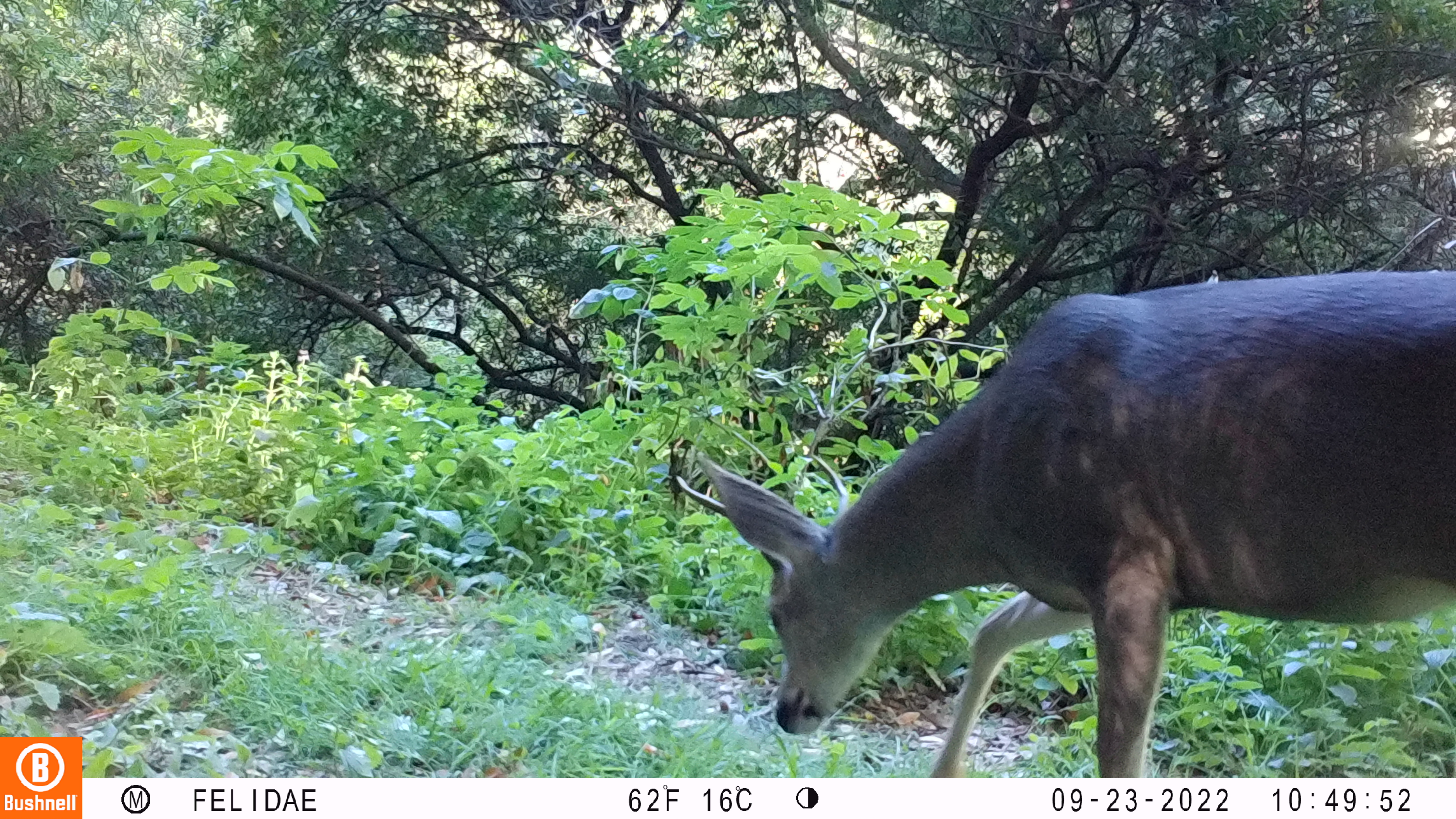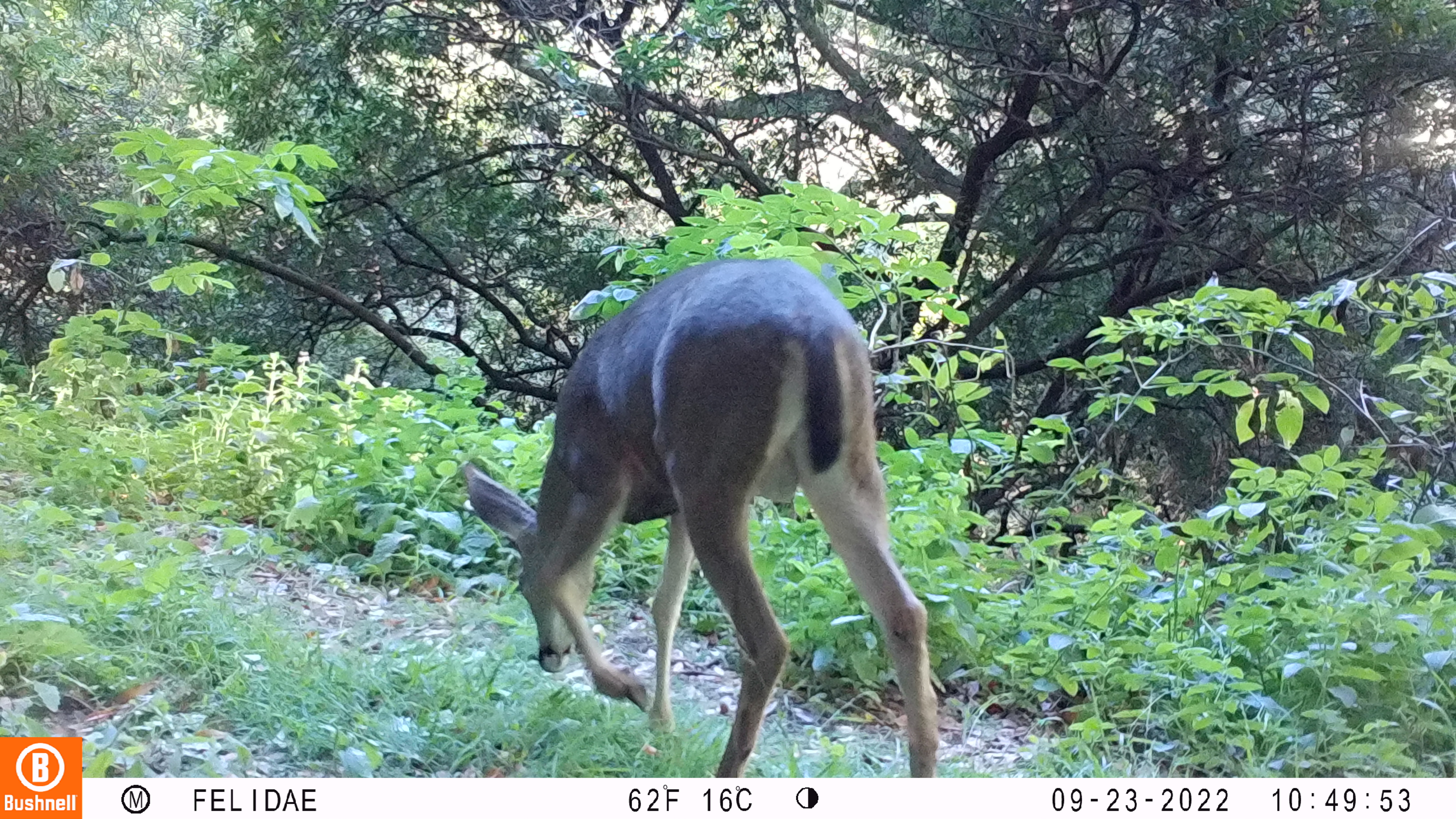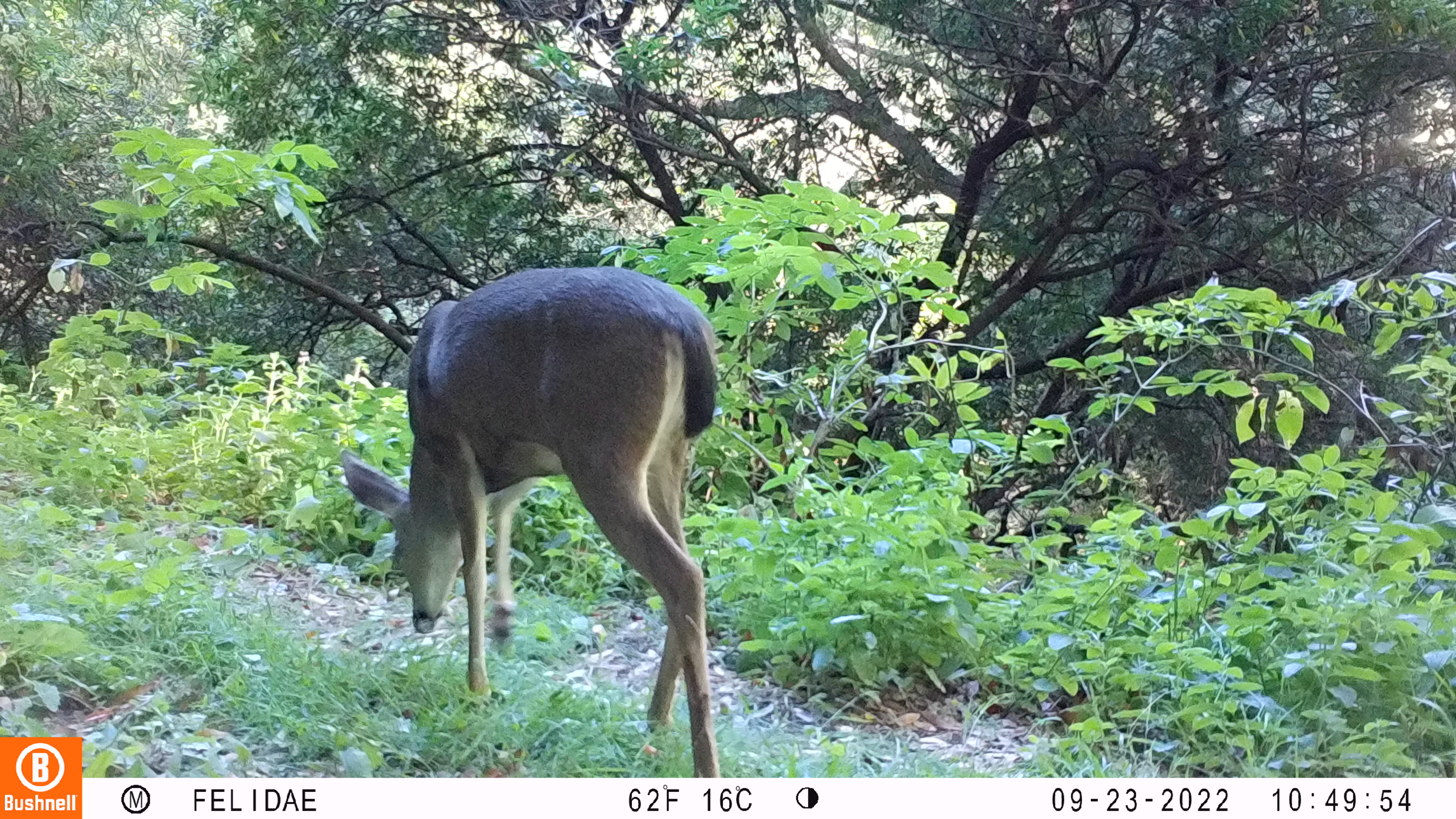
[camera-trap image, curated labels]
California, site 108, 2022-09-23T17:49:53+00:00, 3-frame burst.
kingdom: Animalia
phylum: Chordata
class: Mammalia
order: Artiodactyla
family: Cervidae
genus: Odocoileus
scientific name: Odocoileus hemionus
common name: mule deer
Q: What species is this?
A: Mule deer (Odocoileus hemionus).